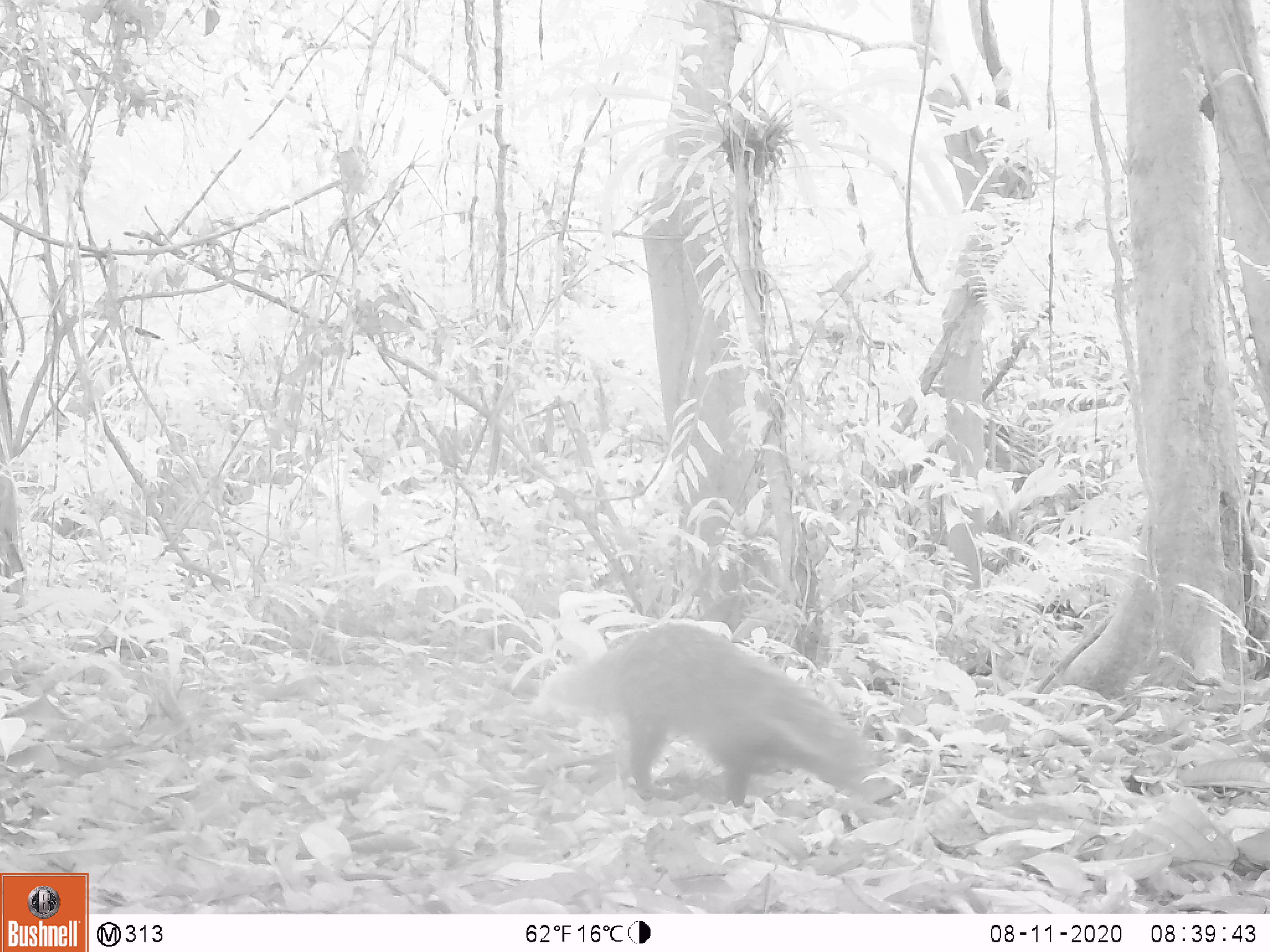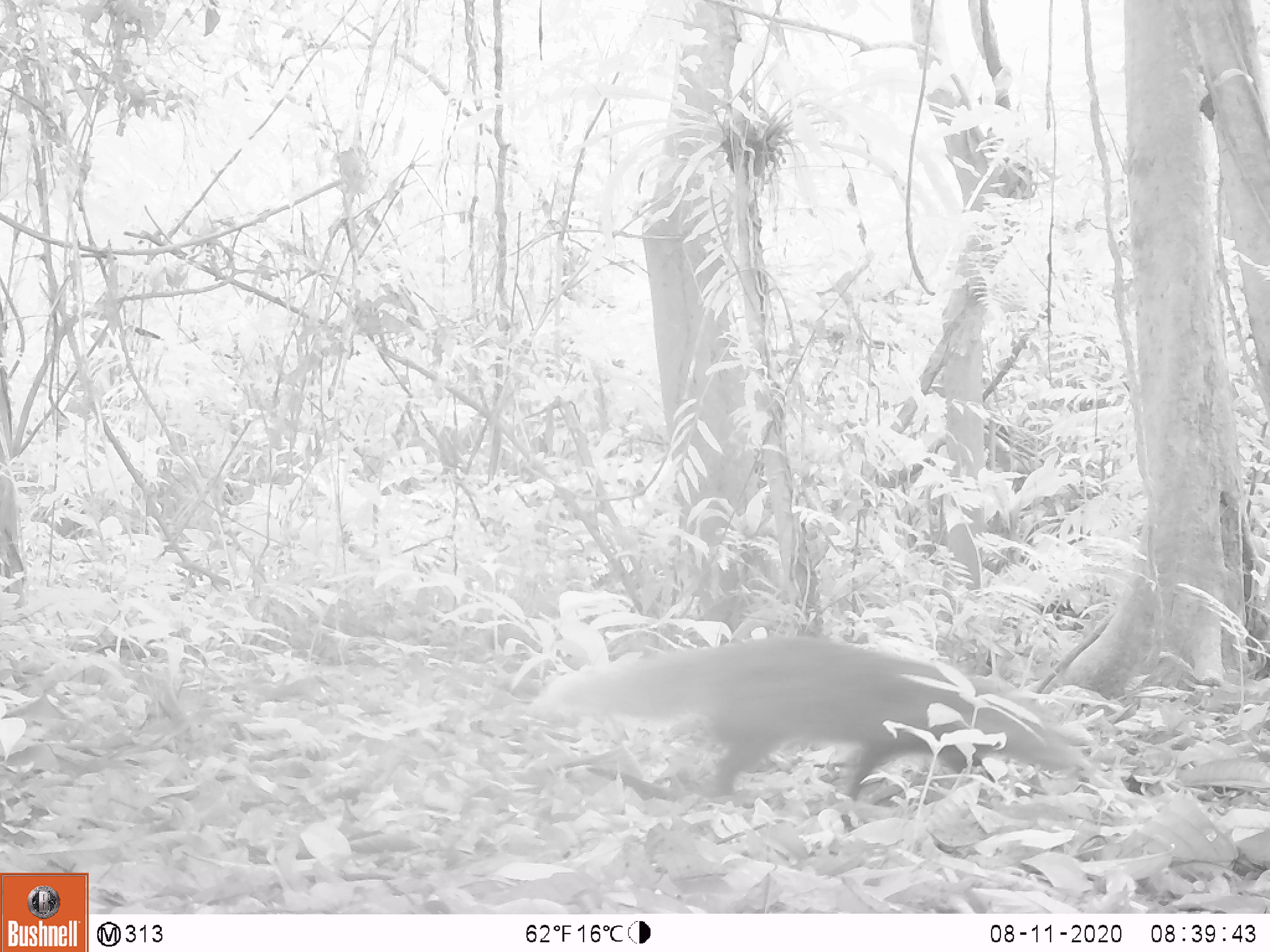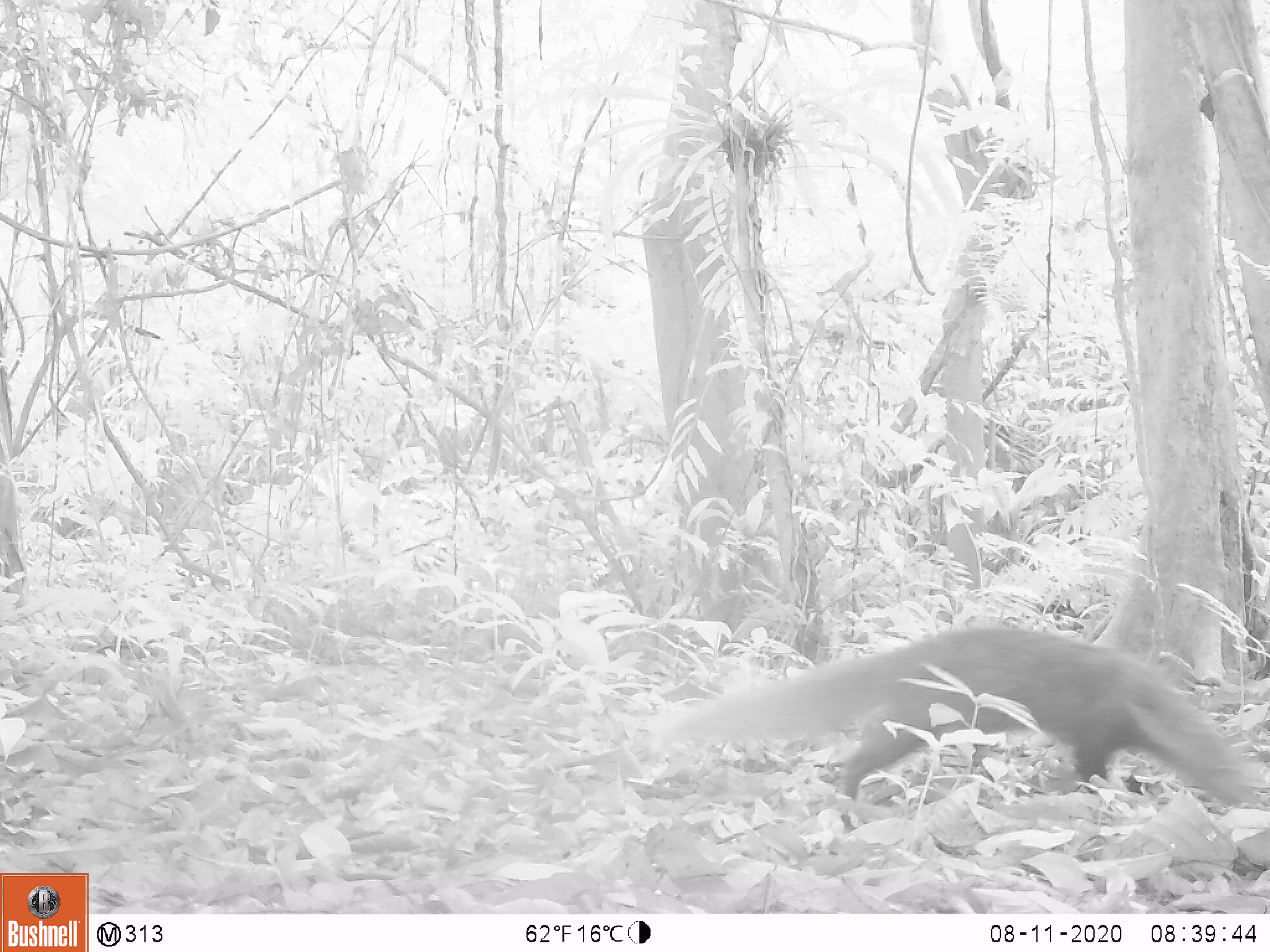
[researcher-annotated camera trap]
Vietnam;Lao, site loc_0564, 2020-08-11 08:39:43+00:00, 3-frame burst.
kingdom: Animalia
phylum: Chordata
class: Mammalia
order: Carnivora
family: Herpestidae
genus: Urva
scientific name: Urva urva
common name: crab-eating mongoose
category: crab eating mongoose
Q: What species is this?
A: Crab eating mongoose (crab-eating mongoose) (Urva urva).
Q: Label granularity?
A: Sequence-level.